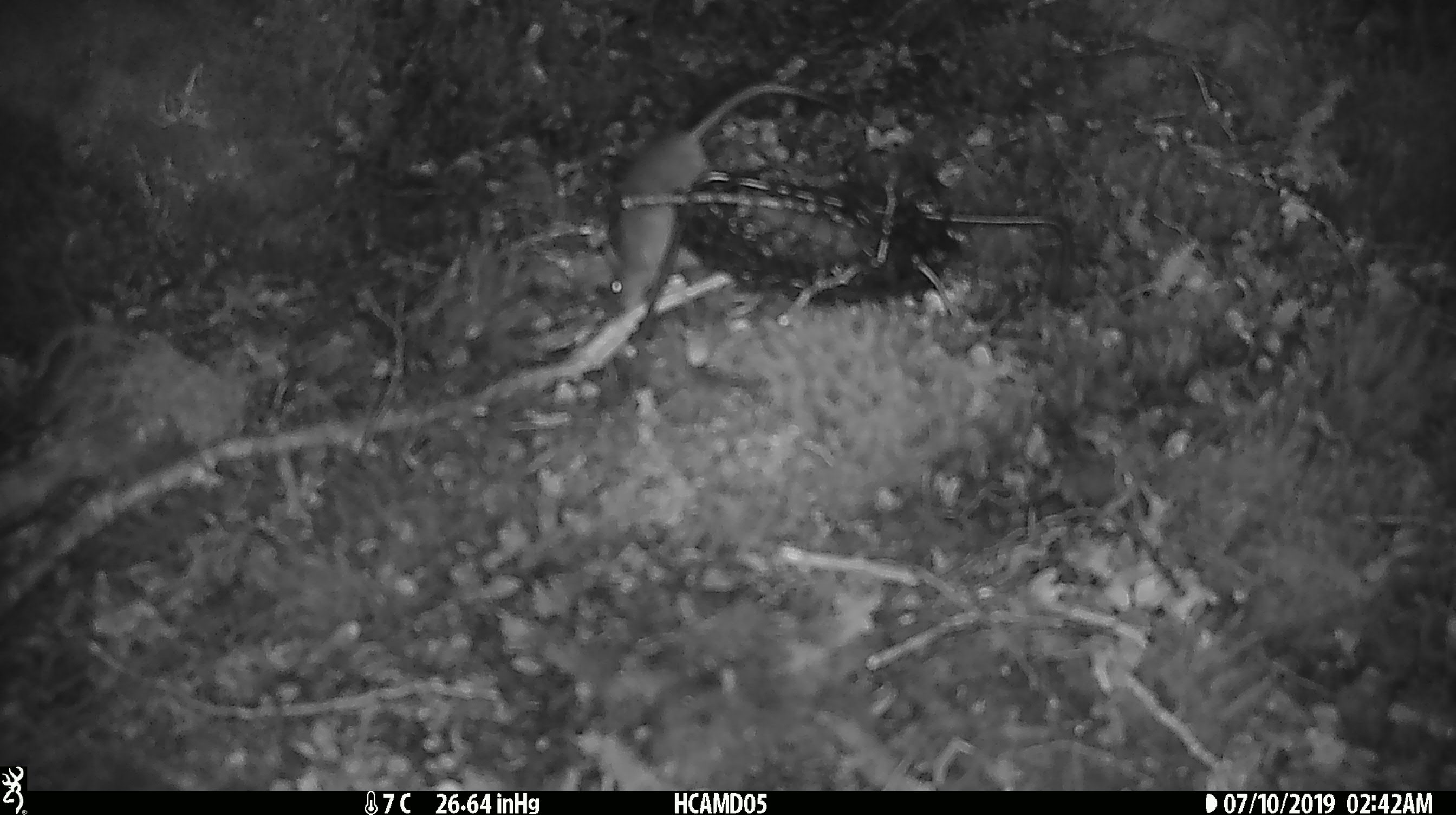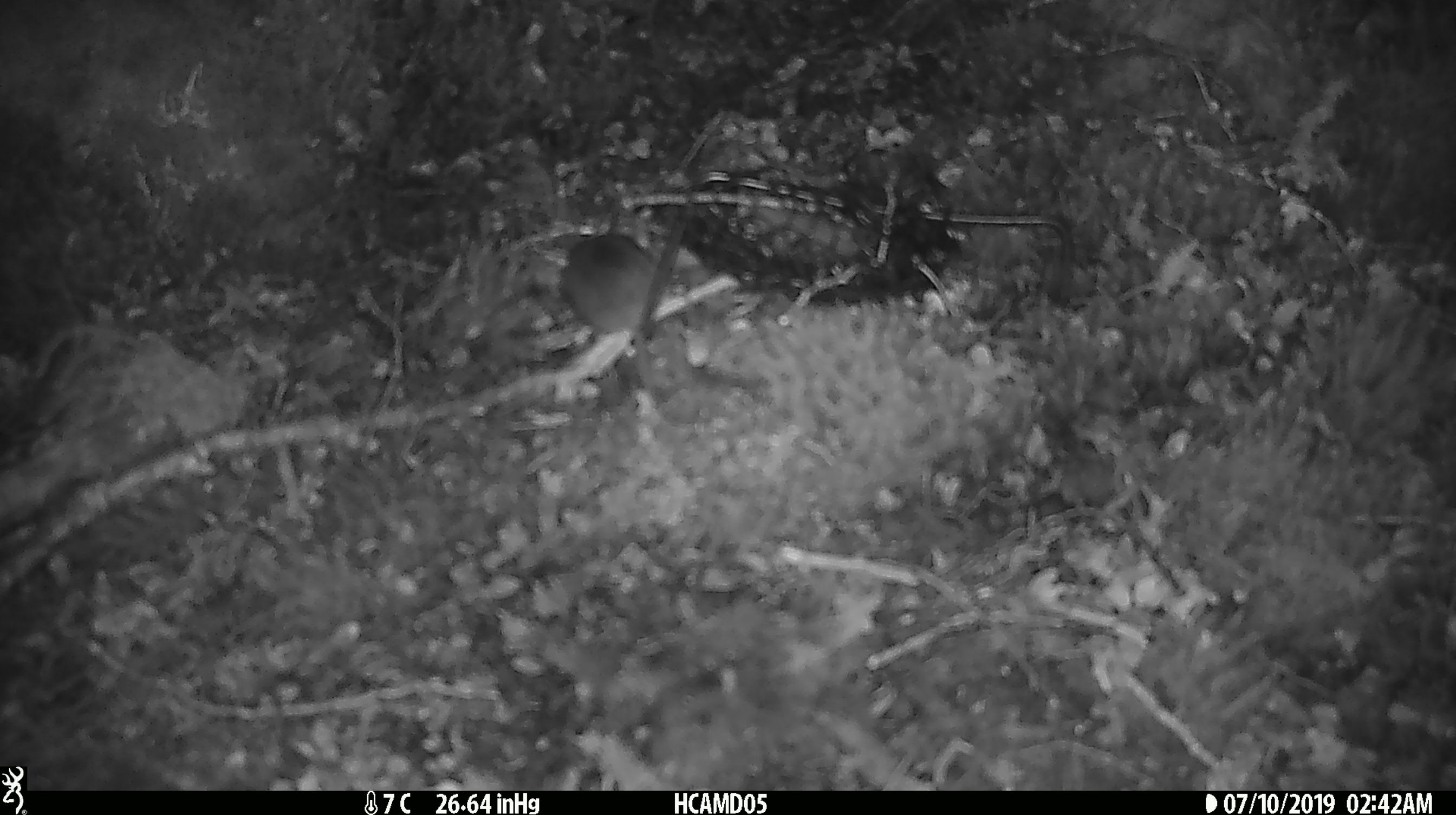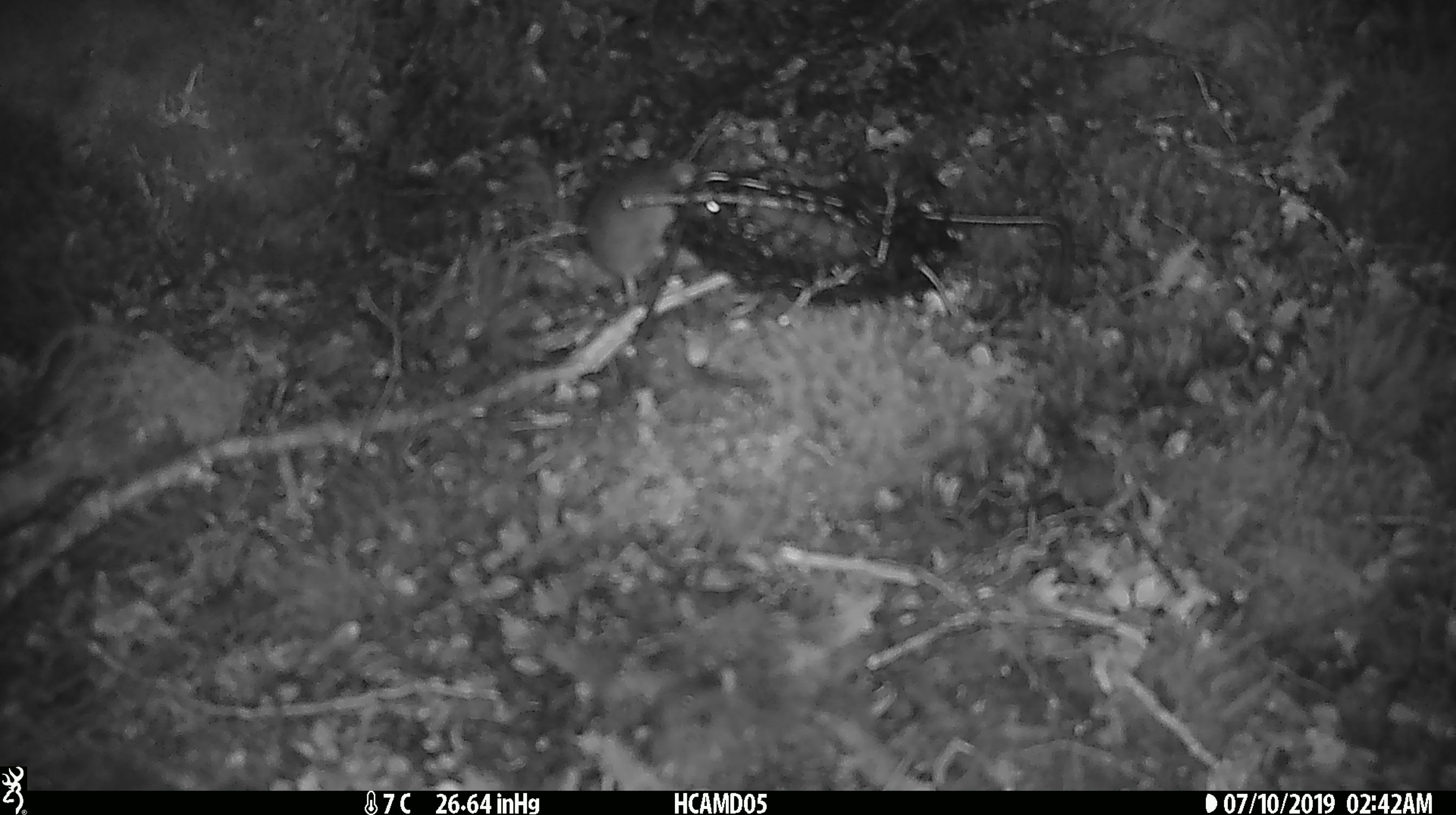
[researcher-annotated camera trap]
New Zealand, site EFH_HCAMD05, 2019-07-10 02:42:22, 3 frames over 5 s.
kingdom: Animalia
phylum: Chordata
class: Mammalia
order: Rodentia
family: Muridae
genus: Mus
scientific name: Mus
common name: mouse